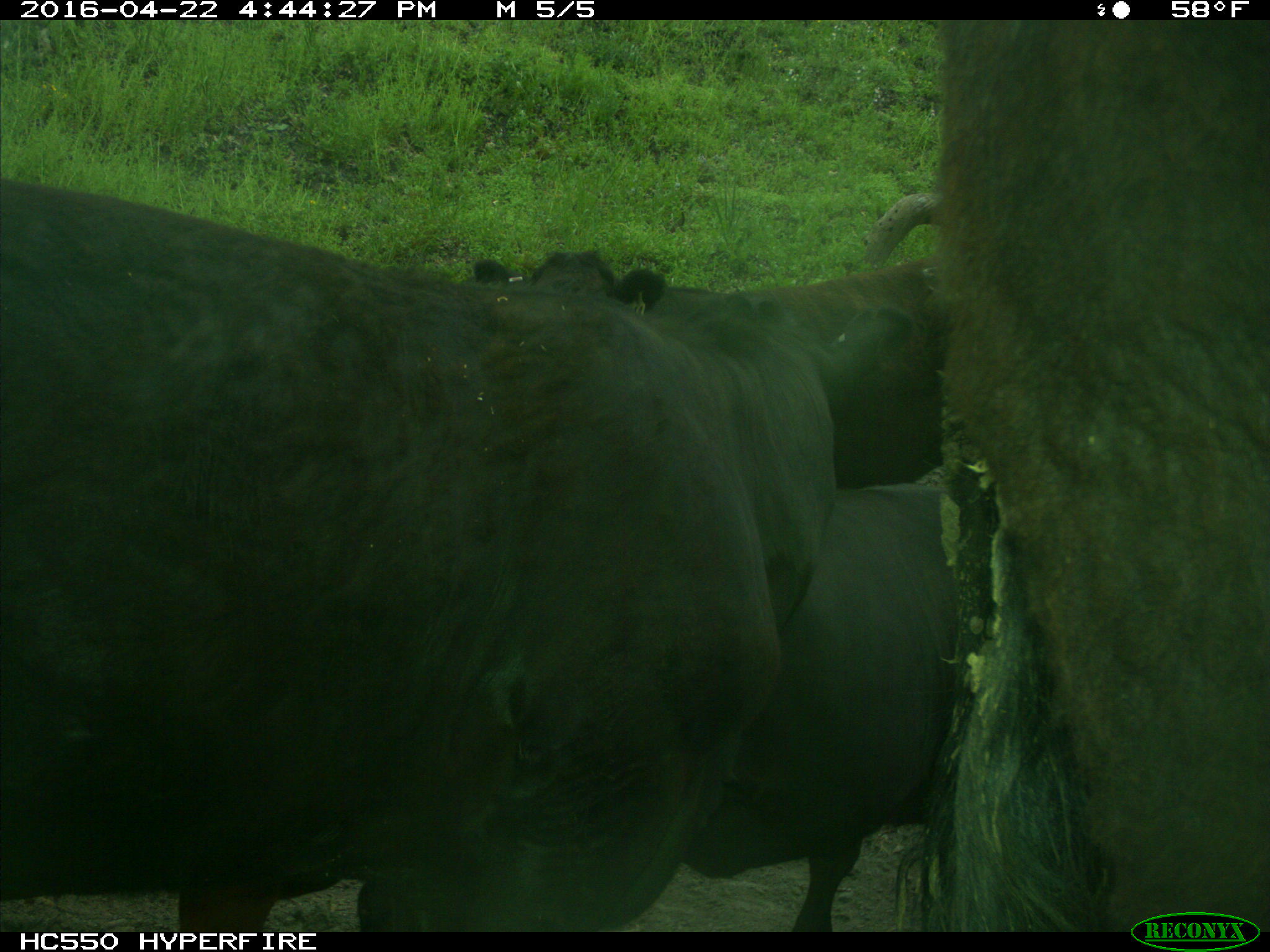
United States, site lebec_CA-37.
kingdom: Animalia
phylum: Chordata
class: Mammalia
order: Artiodactyla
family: Bovidae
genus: Bos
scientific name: Bos taurus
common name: domestic cow